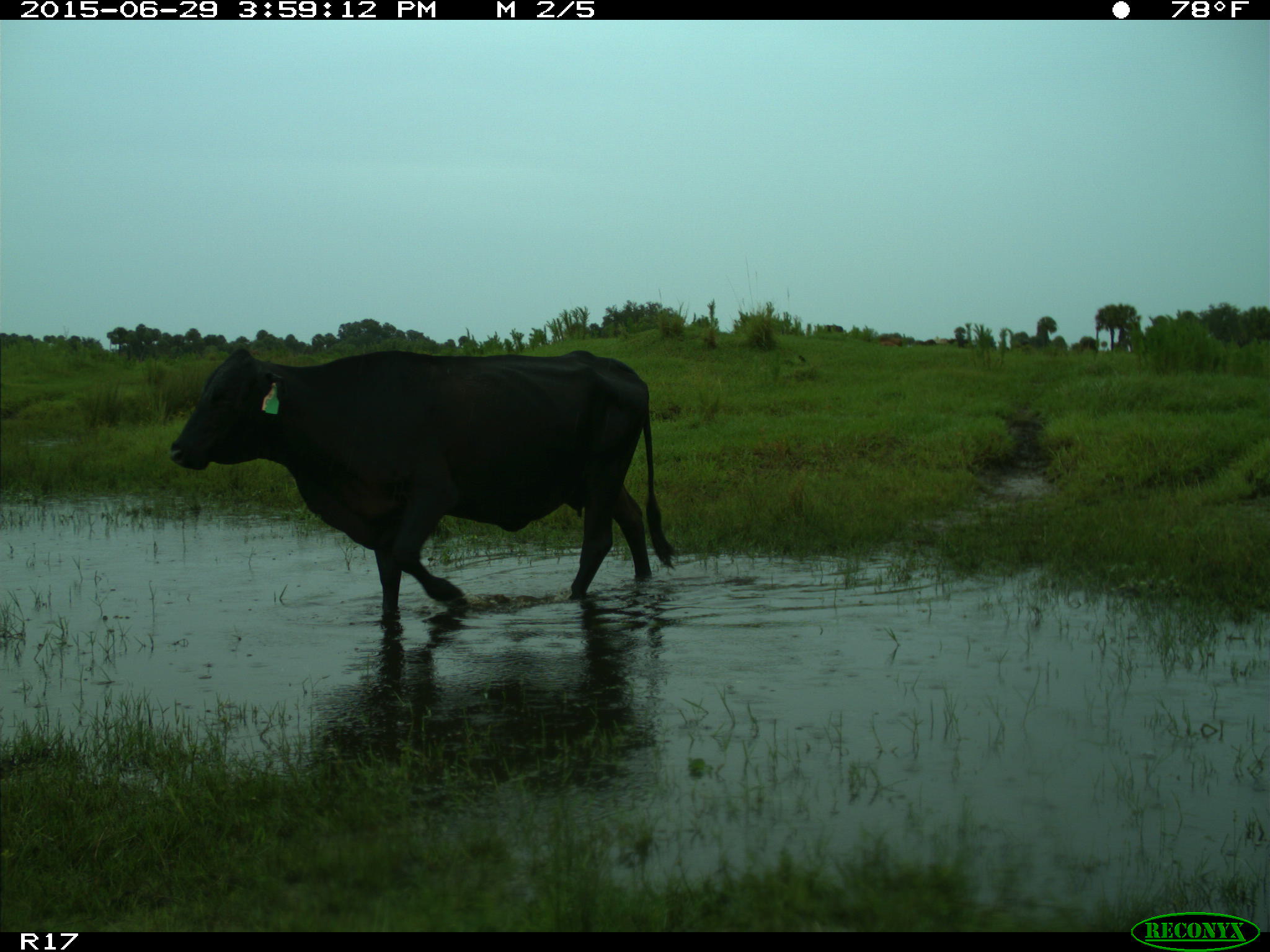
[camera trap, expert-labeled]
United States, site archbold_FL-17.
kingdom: Animalia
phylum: Chordata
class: Mammalia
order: Artiodactyla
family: Bovidae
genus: Bos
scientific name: Bos taurus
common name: domestic cow